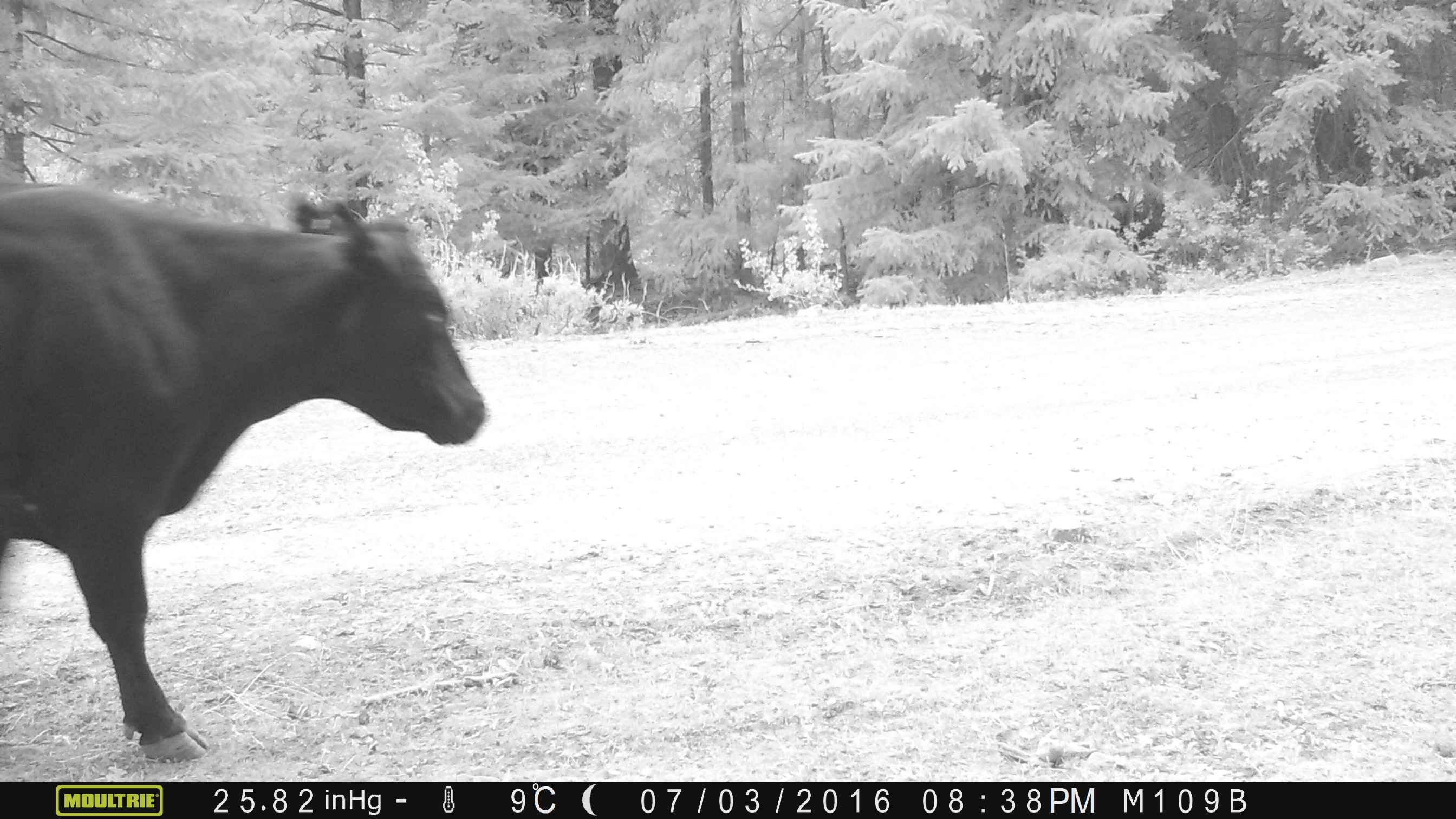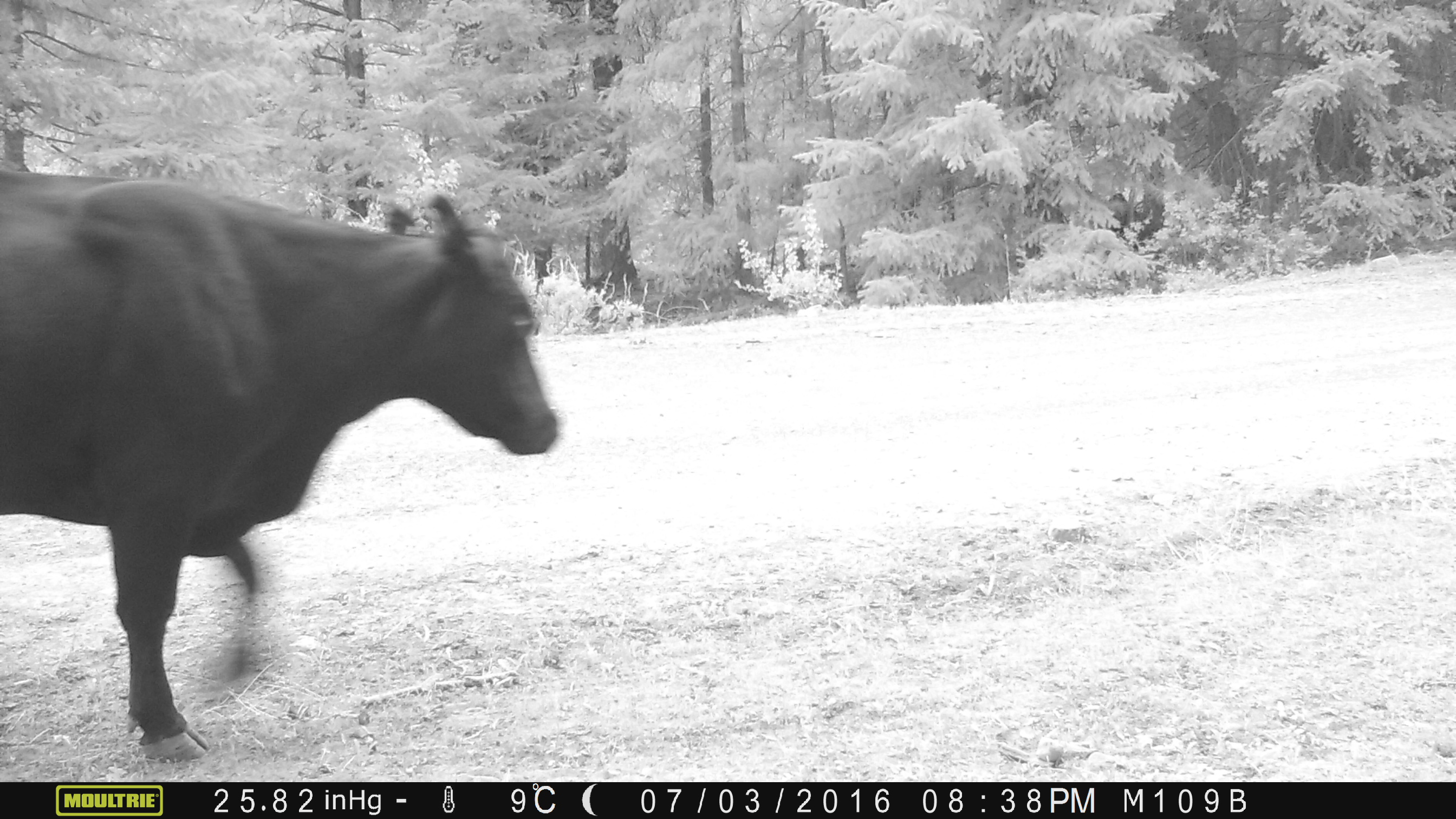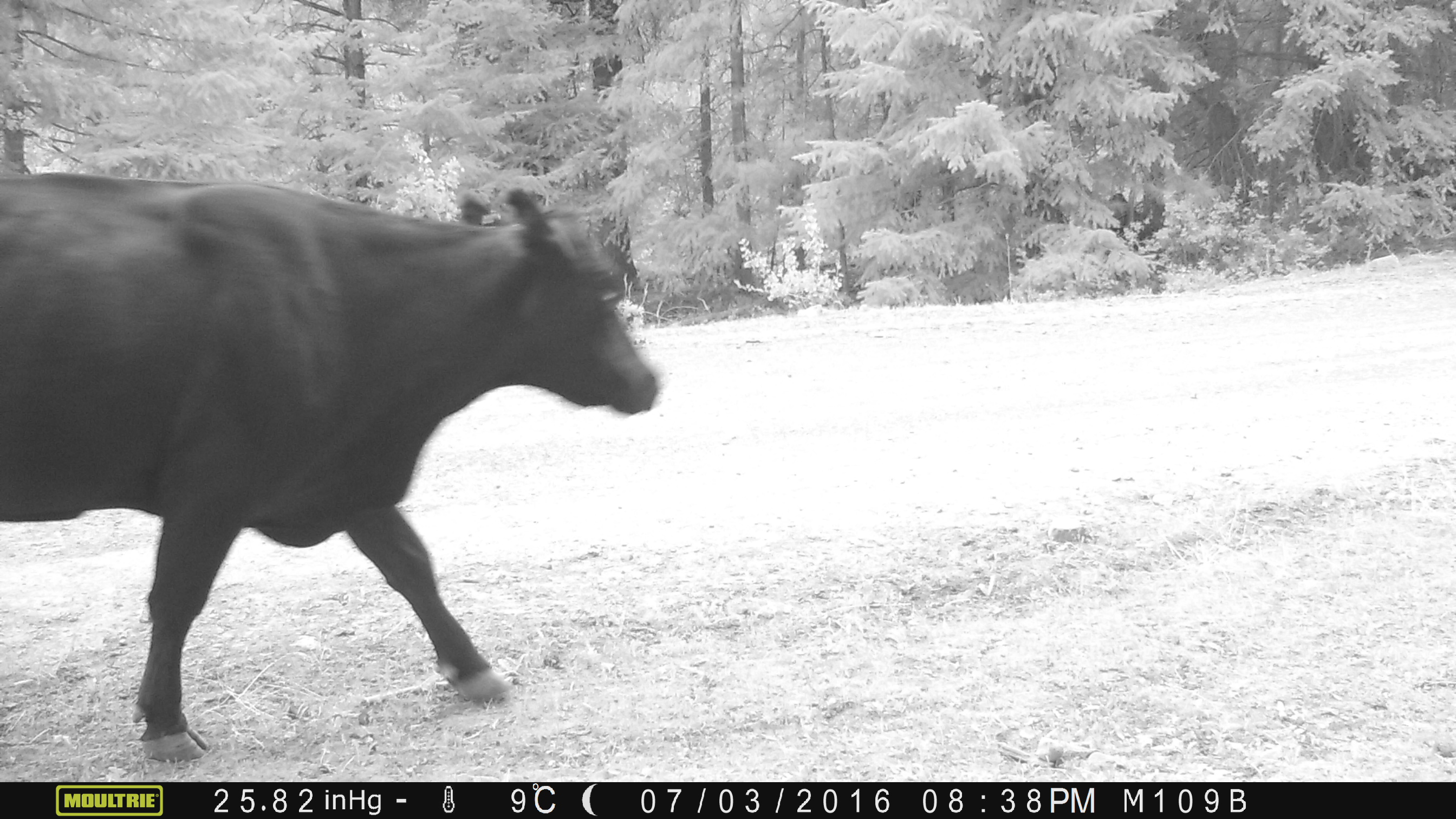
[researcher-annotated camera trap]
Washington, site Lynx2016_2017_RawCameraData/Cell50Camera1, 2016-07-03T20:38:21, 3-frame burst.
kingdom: Animalia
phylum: Chordata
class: Mammalia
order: Artiodactyla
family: Bovidae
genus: Bos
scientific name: Bos taurus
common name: domestic cattle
Domestic cattle (Bos taurus). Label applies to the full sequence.